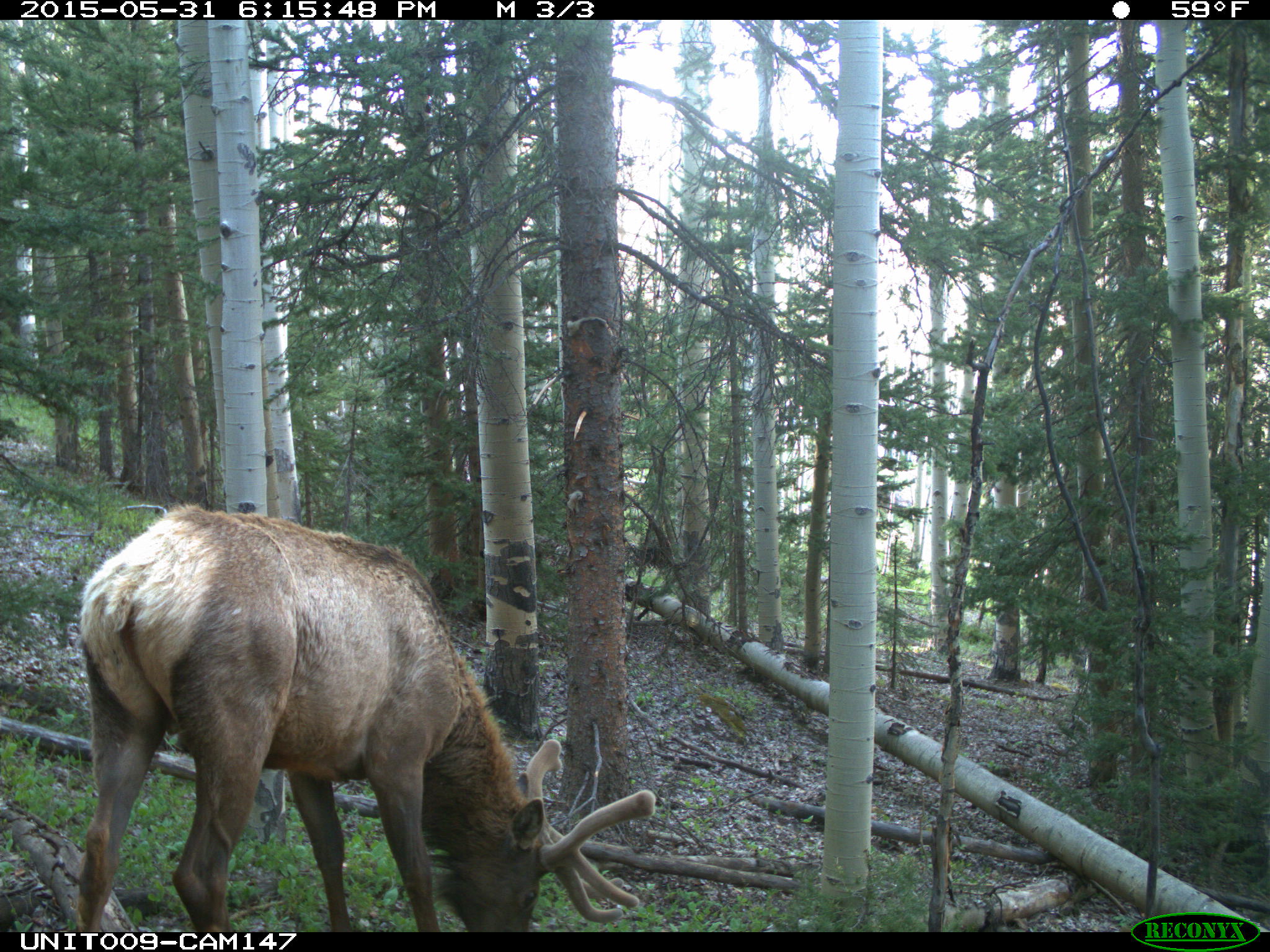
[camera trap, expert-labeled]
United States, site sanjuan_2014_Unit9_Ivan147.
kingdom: Animalia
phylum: Chordata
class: Mammalia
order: Artiodactyla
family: Cervidae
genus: Cervus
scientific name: Cervus elaphus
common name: red deer